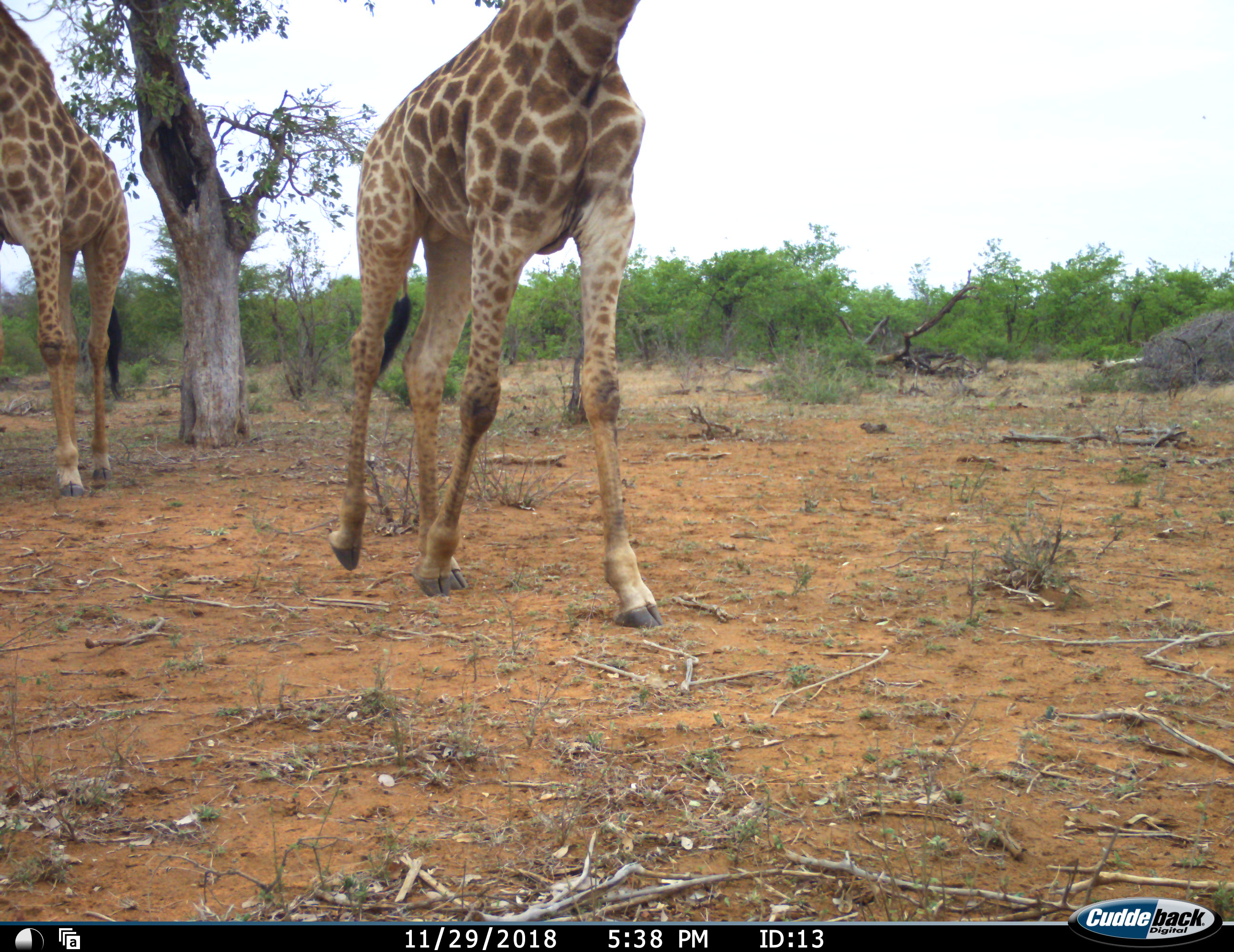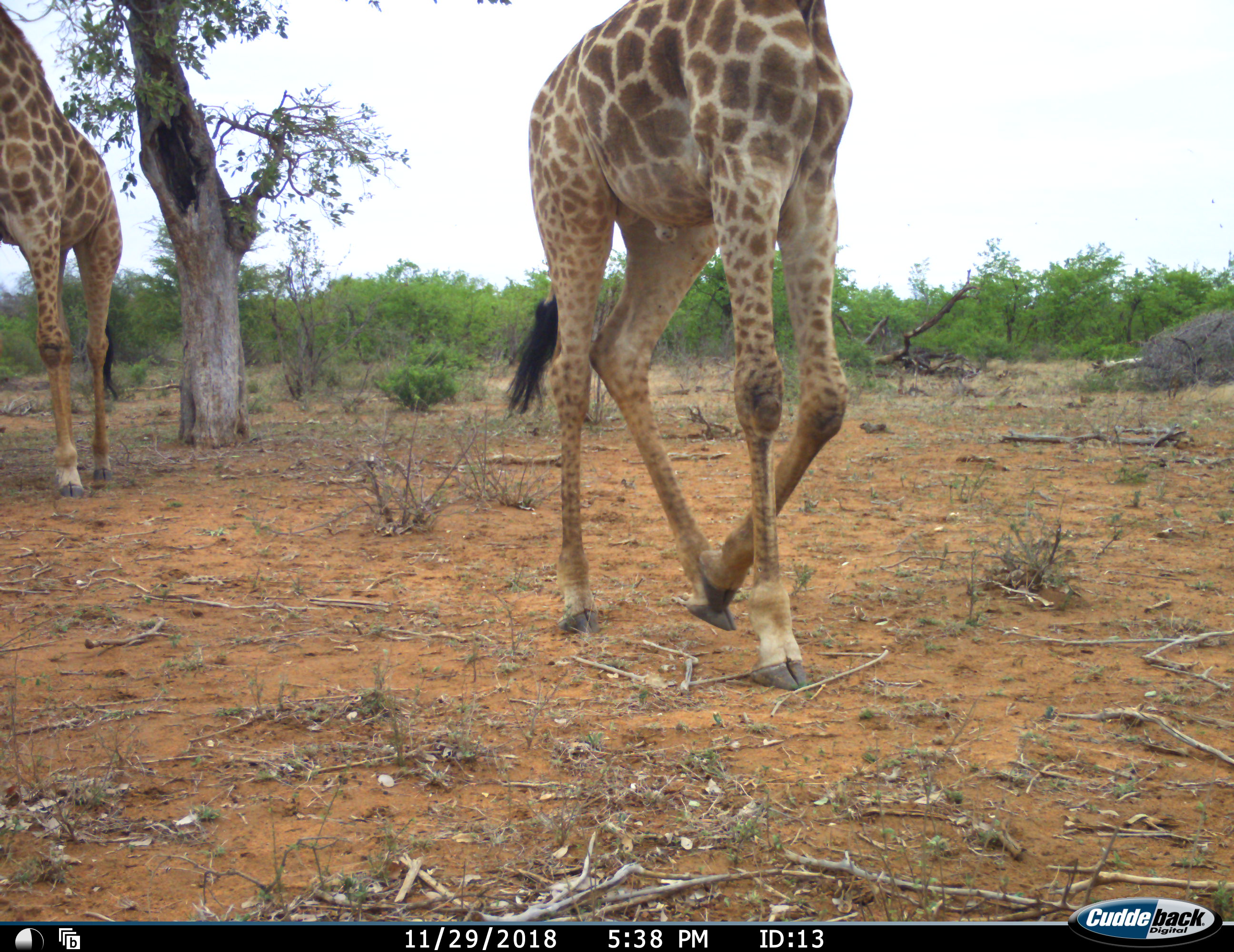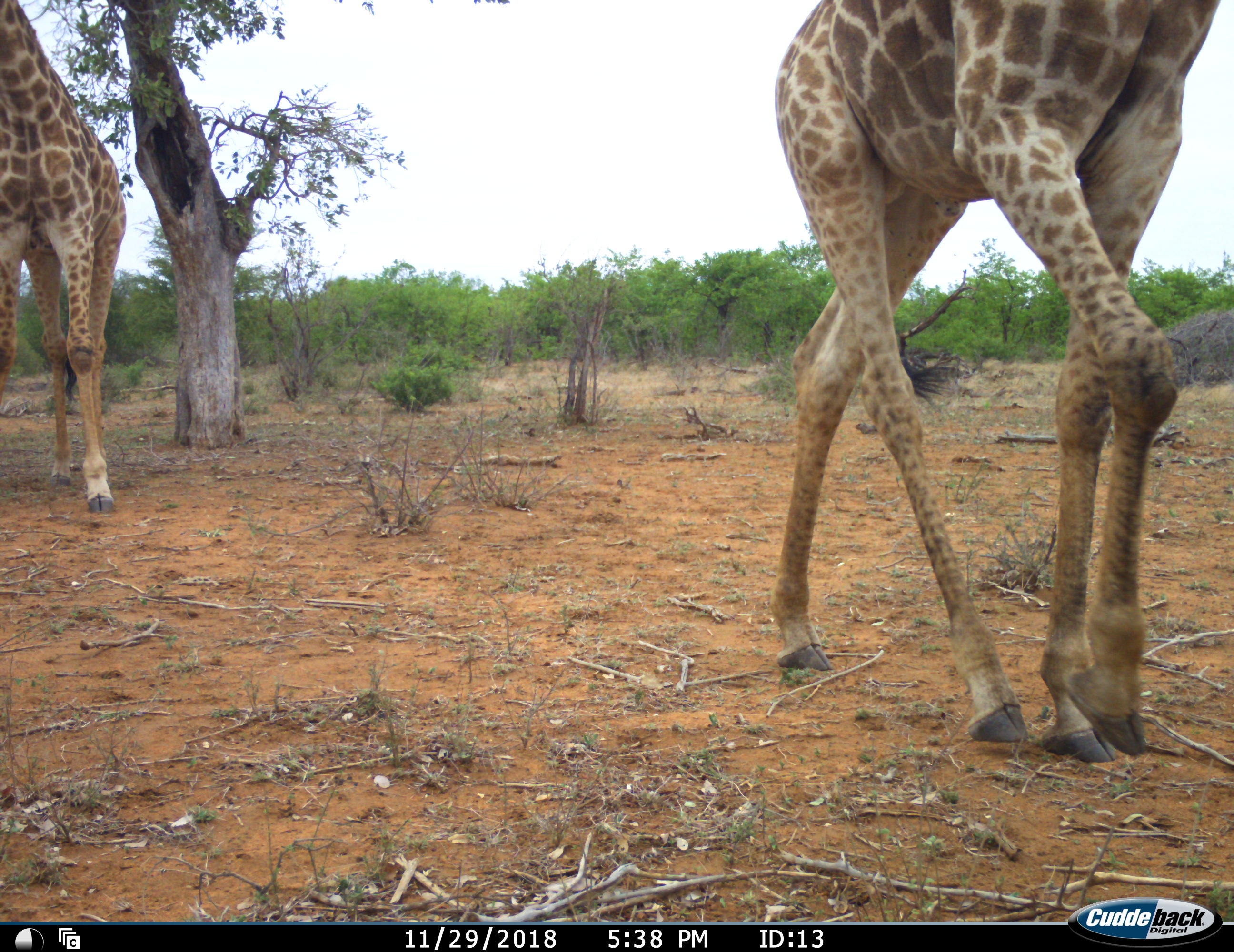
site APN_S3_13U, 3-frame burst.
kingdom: Animalia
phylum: Chordata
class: Mammalia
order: Artiodactyla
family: Giraffidae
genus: Giraffa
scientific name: Giraffa camelopardalis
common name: giraffe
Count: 2.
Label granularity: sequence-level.